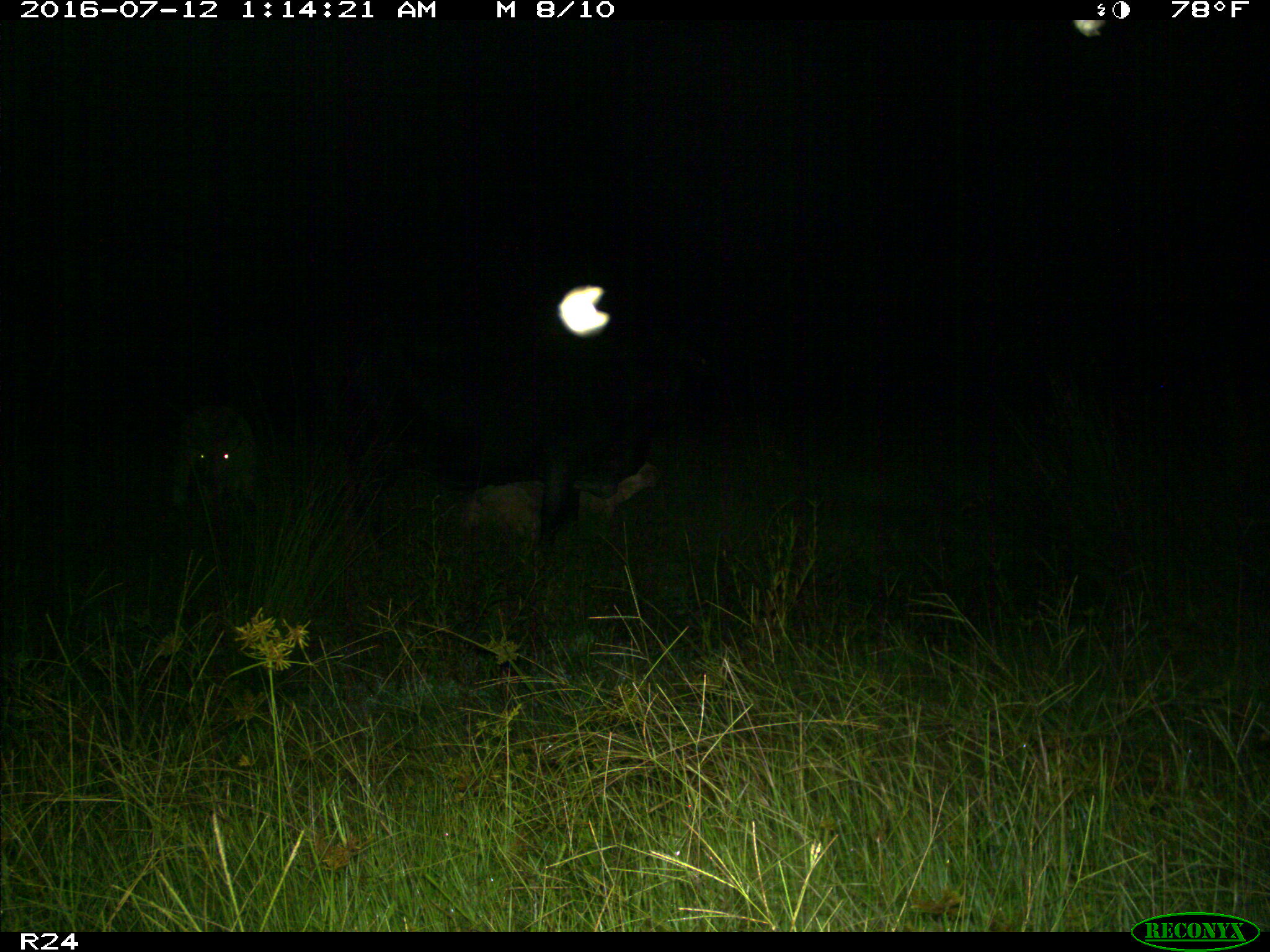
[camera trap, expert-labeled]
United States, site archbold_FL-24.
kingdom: Animalia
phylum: Chordata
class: Mammalia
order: Artiodactyla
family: Bovidae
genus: Bos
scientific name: Bos taurus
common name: domestic cow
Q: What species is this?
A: Bos taurus (domestic cow).